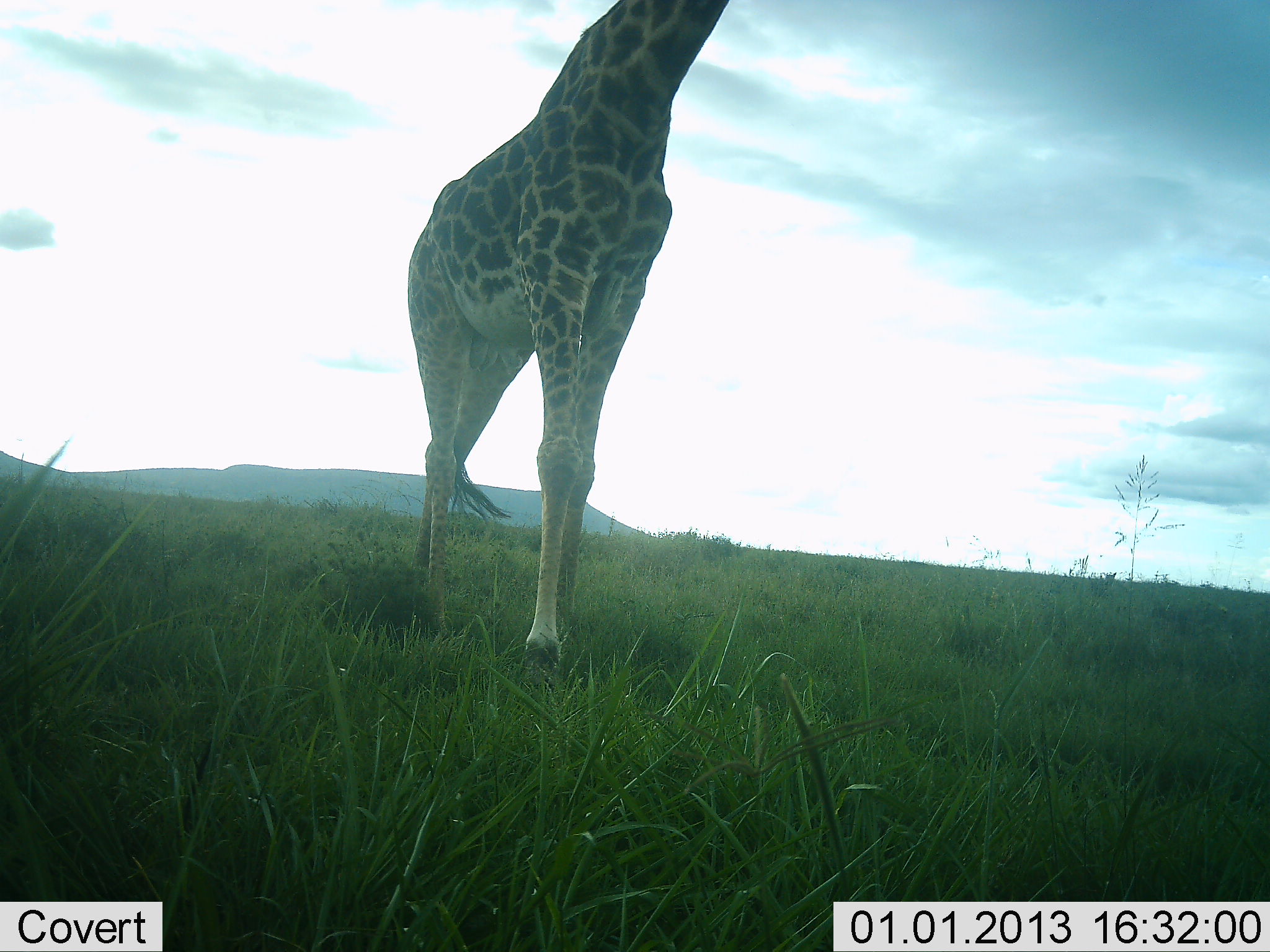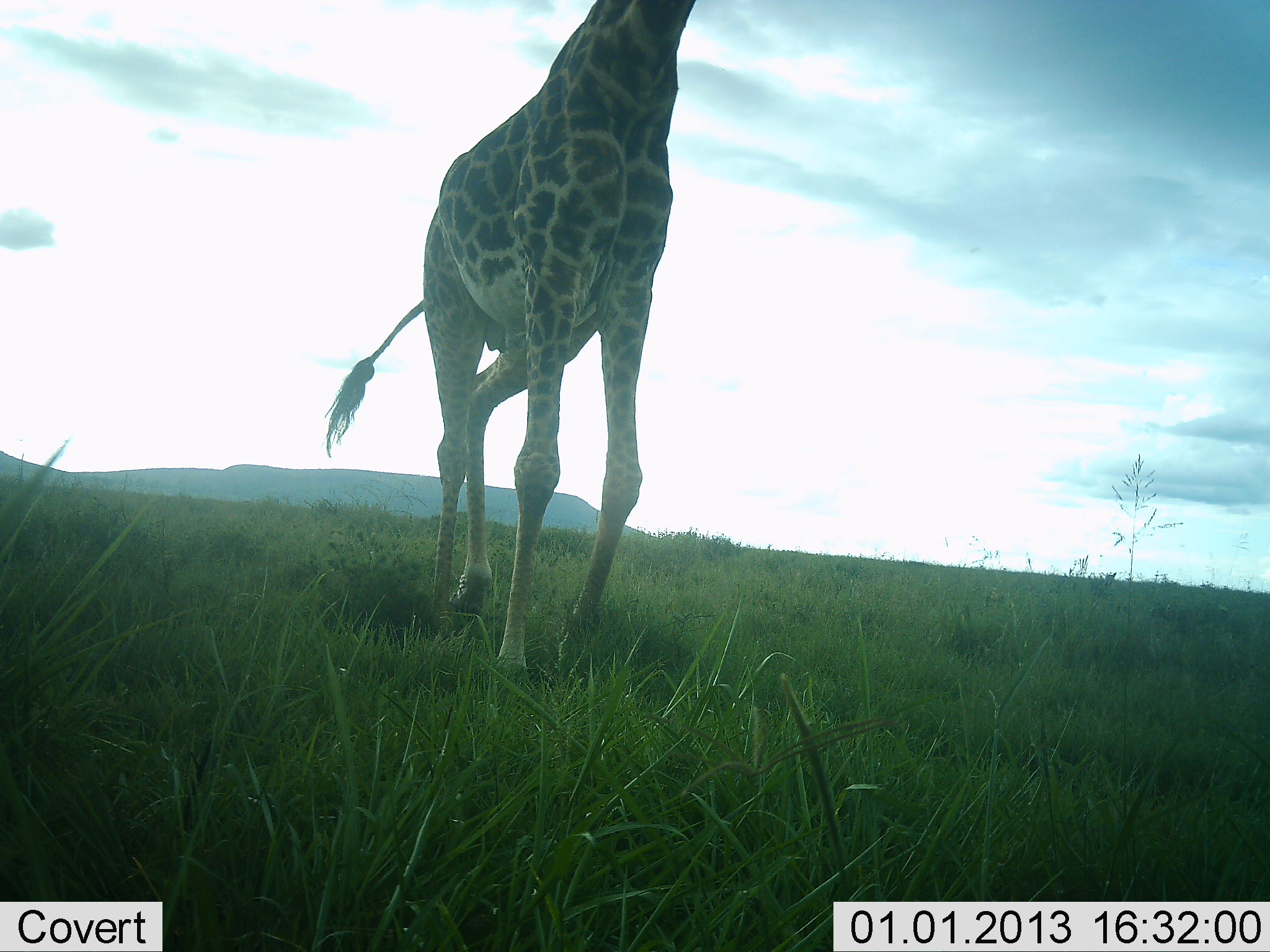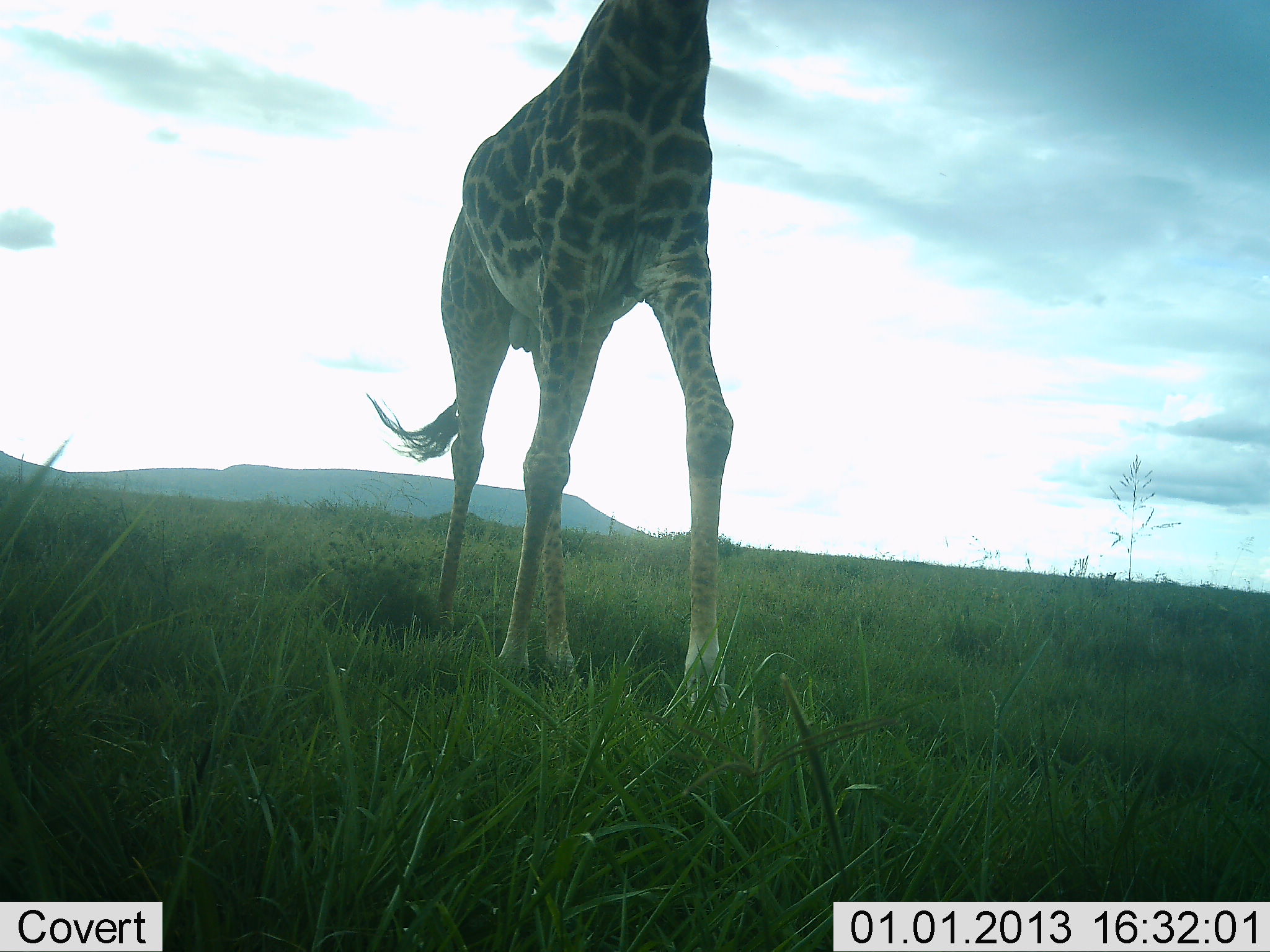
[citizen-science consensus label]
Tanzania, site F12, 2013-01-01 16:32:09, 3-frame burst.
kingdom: Animalia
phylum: Chordata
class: Mammalia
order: Artiodactyla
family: Giraffidae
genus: Giraffa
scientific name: Giraffa camelopardalis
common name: giraffe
Giraffe (Giraffa camelopardalis), count 1. Behavior (volunteer vote fractions): standing 8%, resting 0%, moving 92%, interacting 0%. Young present (vote fraction): 0%. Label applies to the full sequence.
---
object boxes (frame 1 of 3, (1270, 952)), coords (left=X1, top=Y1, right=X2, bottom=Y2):
animal: (left=405, top=0, right=730, bottom=662)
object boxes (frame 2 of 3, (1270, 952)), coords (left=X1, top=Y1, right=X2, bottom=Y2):
animal: (left=322, top=0, right=694, bottom=696)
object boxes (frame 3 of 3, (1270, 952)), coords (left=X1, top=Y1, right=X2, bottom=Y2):
animal: (left=364, top=0, right=739, bottom=719)